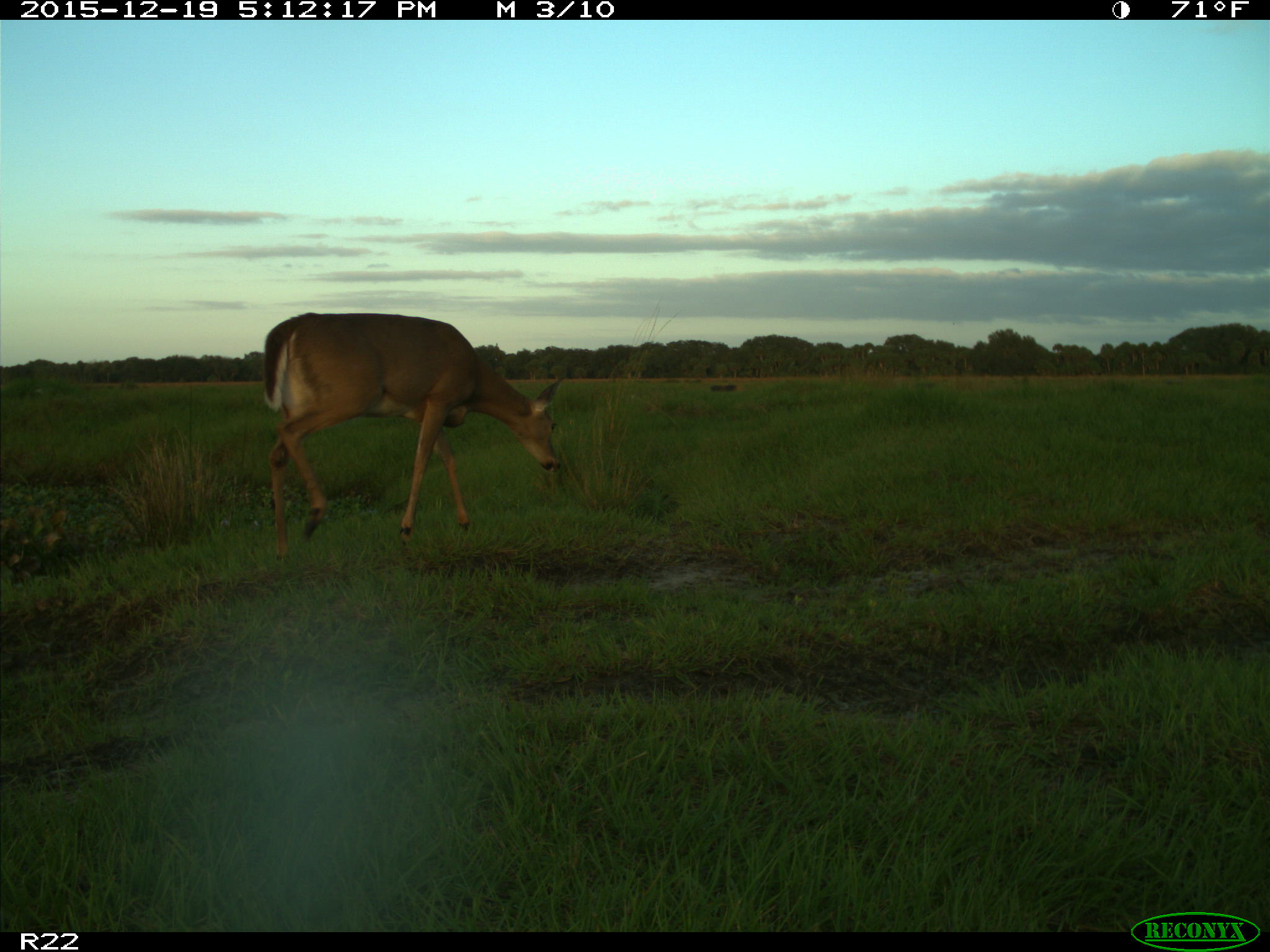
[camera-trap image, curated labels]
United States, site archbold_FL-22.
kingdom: Animalia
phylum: Chordata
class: Mammalia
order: Artiodactyla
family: Cervidae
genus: Odocoileus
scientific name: Odocoileus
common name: deer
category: unidentified deer